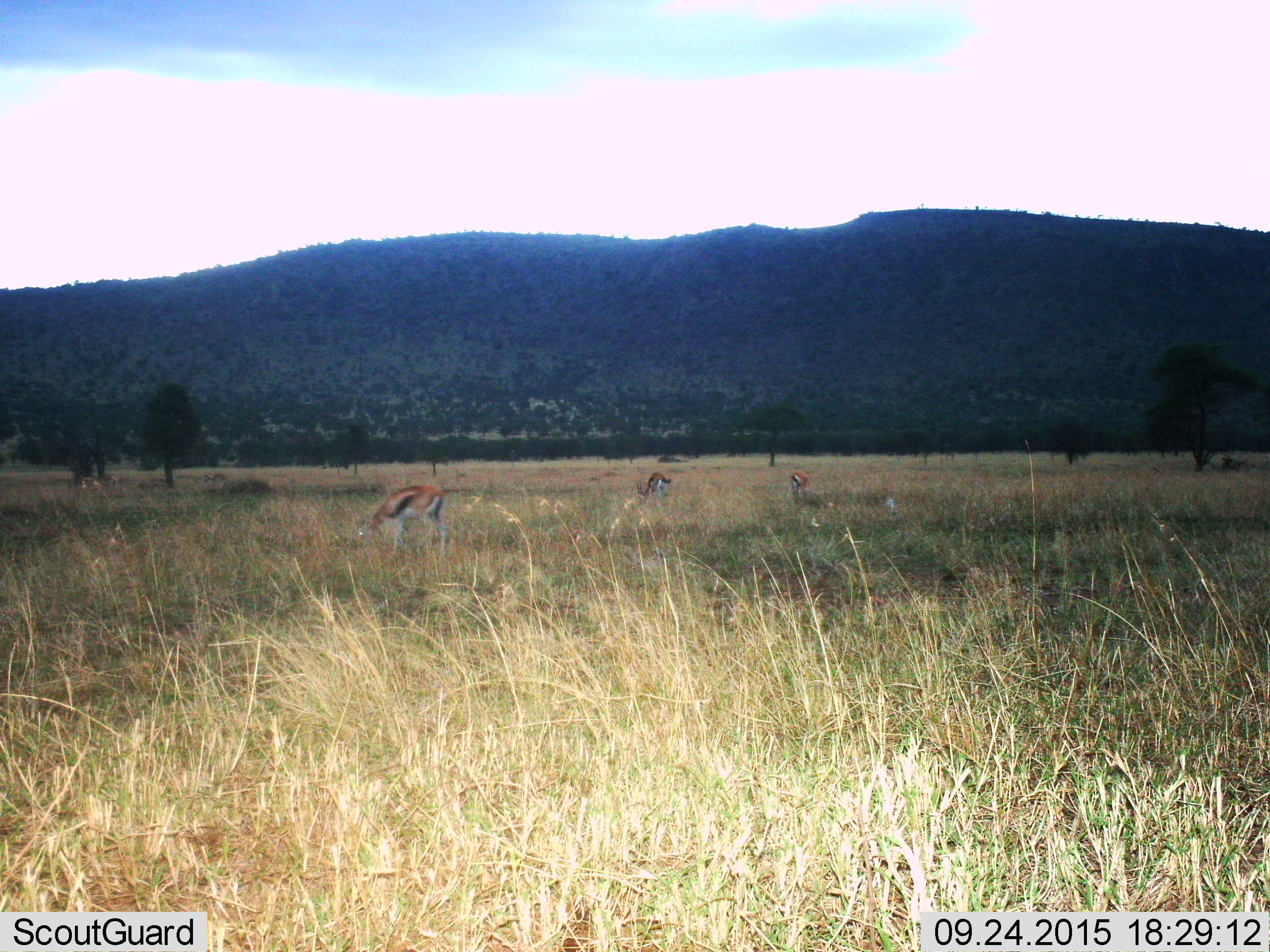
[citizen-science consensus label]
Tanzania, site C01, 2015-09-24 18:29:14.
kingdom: Animalia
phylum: Chordata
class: Mammalia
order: Artiodactyla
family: Bovidae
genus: Eudorcas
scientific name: Eudorcas thomsonii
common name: thomson's gazelle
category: gazellethomsons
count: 3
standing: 35%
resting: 0%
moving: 18%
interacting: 0%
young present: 0%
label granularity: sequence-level